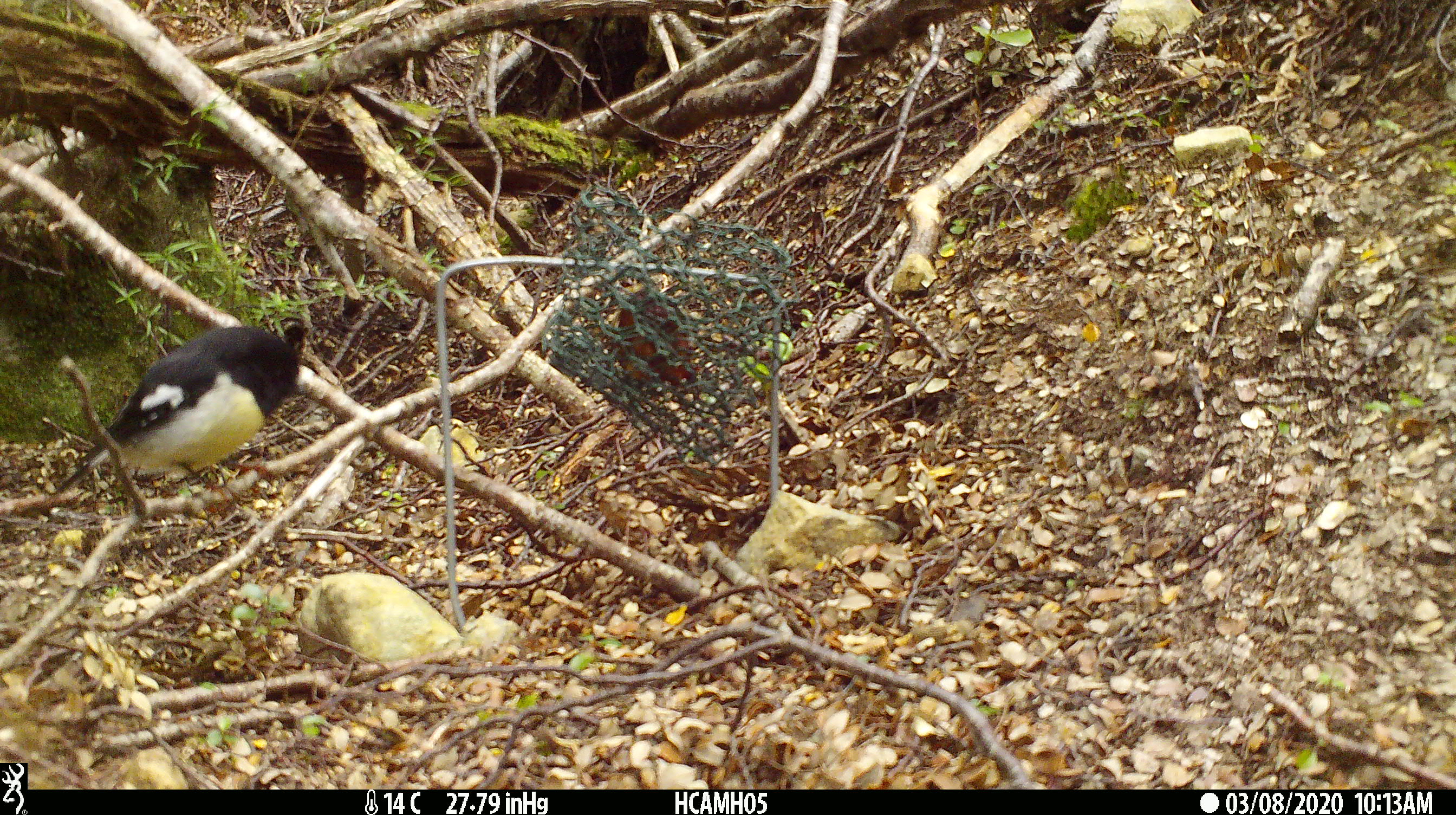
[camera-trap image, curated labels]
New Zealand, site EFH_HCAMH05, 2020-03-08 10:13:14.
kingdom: Animalia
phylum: Chordata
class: Aves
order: Passeriformes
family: Petroicidae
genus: Petroica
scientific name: Petroica macrocephala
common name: tomtit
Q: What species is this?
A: Tomtit (Petroica macrocephala).